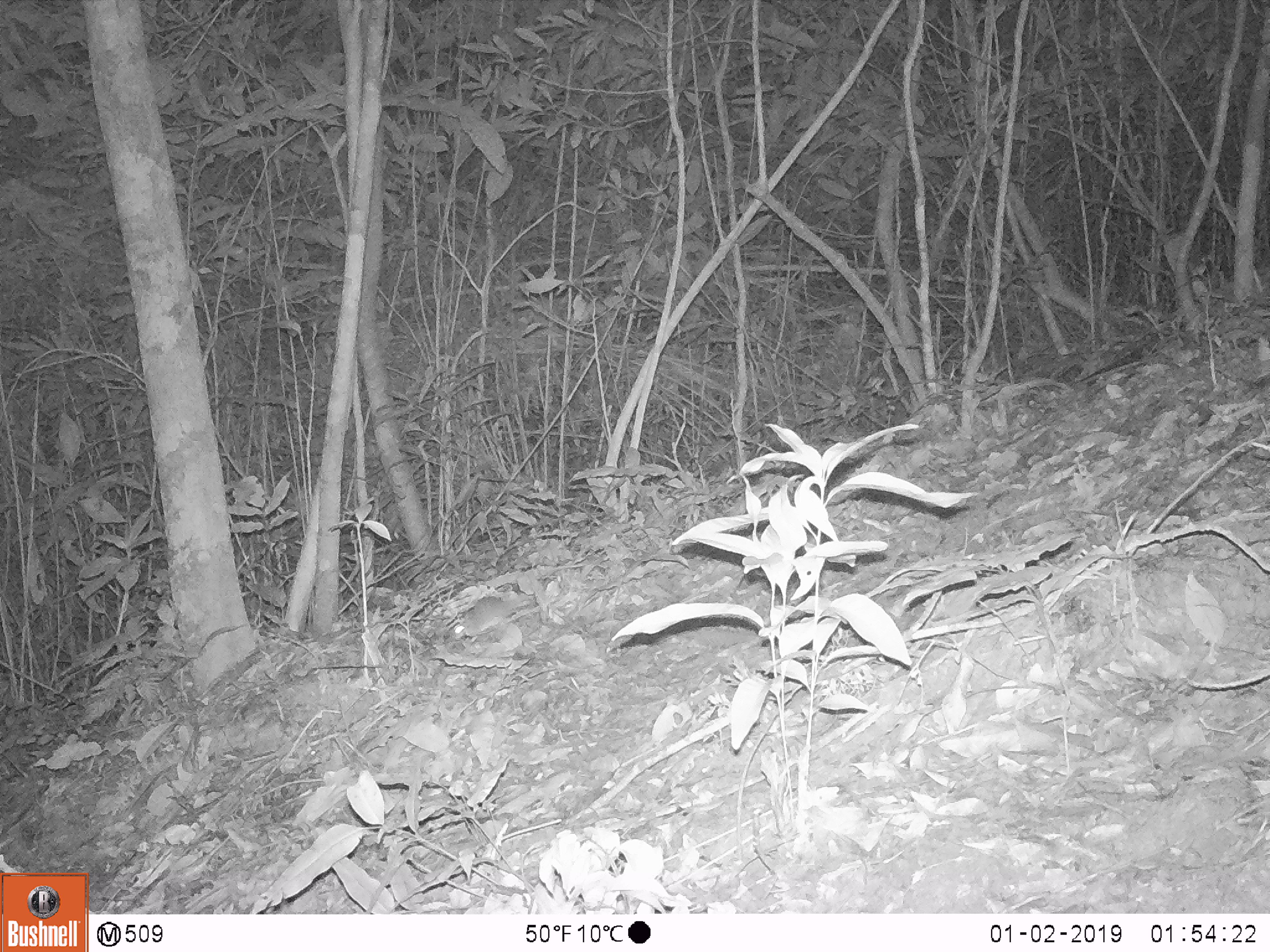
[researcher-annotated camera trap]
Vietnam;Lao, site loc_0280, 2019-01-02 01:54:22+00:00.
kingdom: Animalia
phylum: Chordata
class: Mammalia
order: Rodentia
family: Muridae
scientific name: Muridae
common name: old-world mice and rats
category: unidentified murid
Unidentified murid (old-world mice and rats) (Muridae). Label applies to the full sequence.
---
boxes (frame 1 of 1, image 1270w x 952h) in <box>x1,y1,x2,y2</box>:
unidentified murid: <box>451,593,529,640</box>